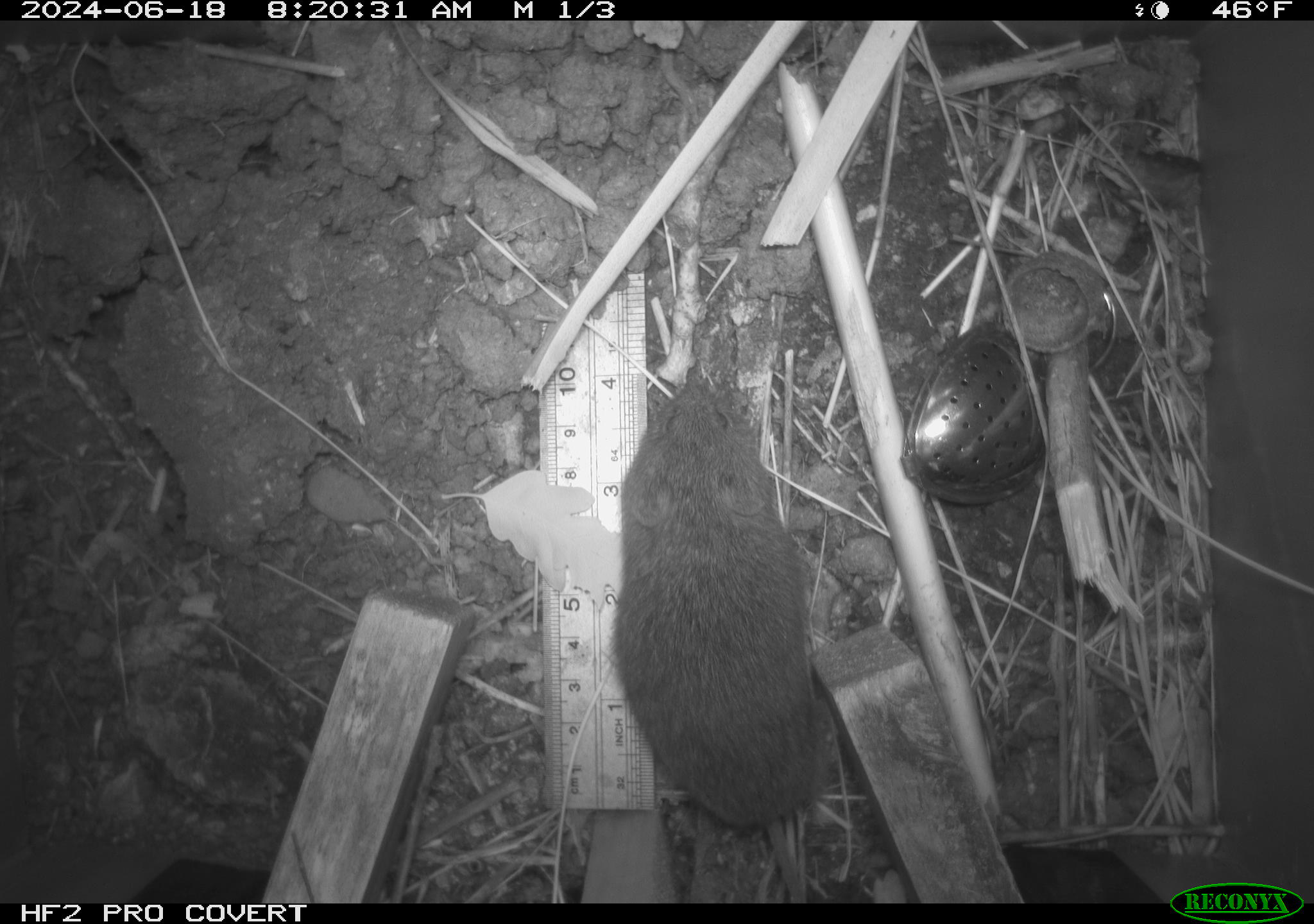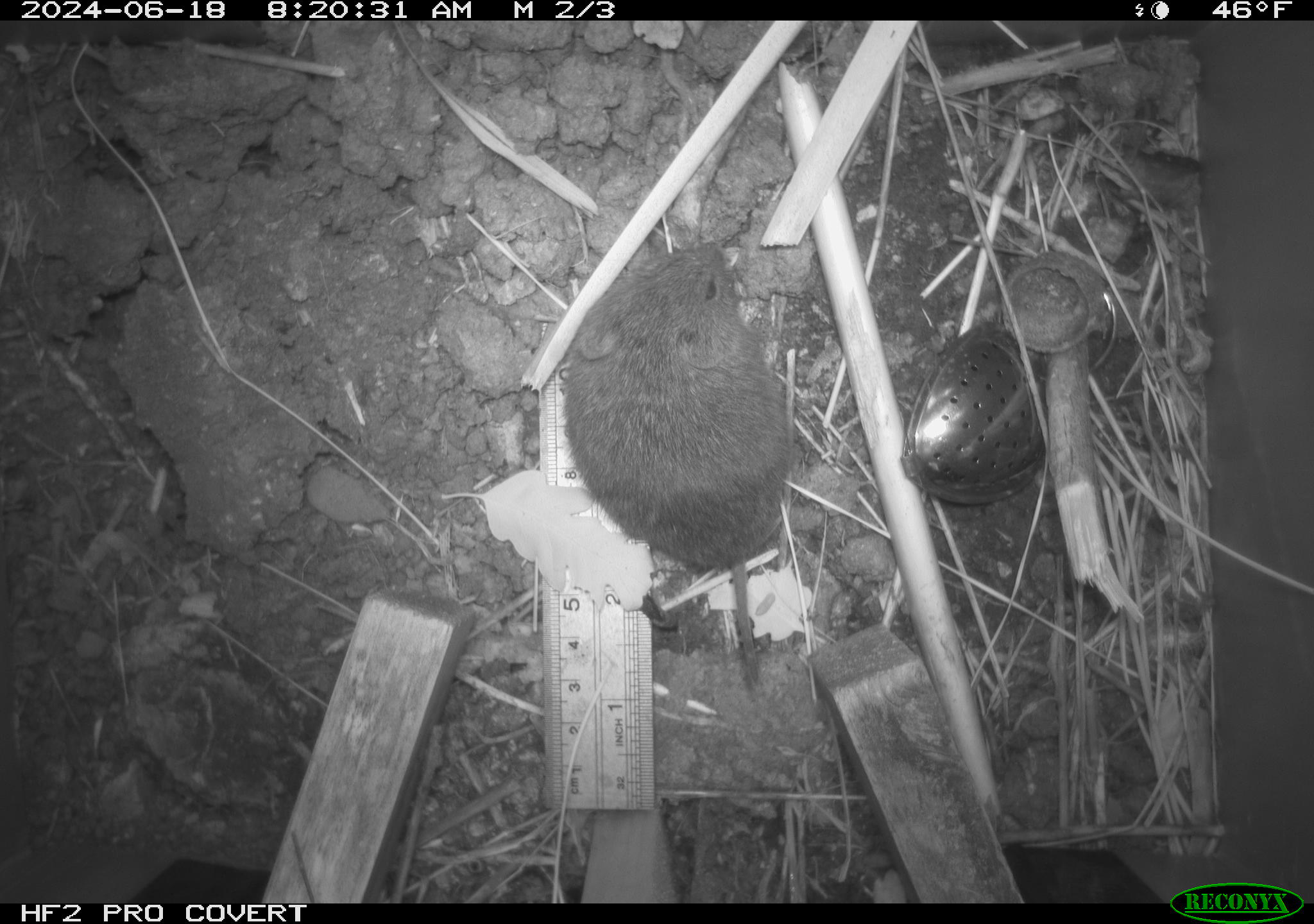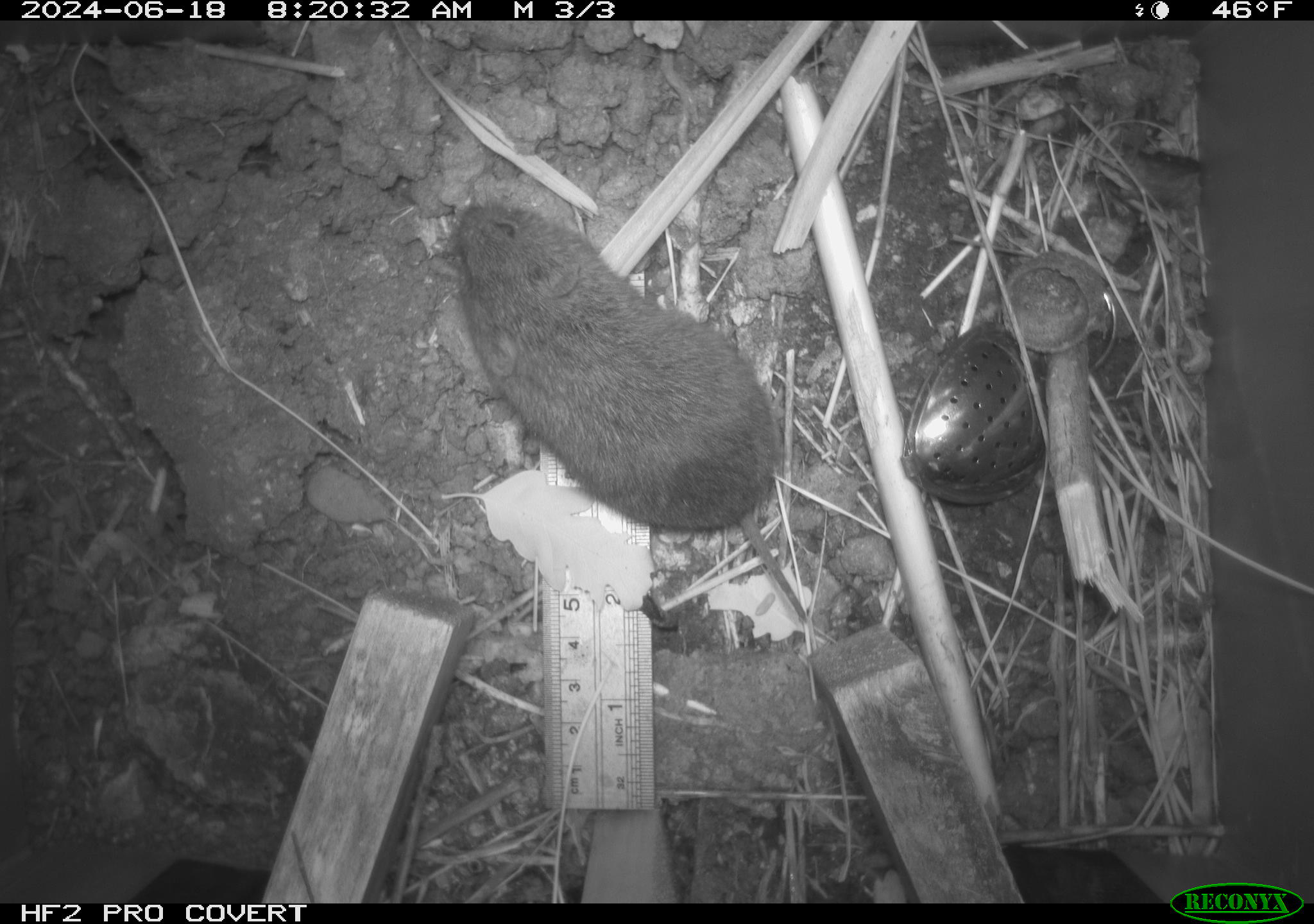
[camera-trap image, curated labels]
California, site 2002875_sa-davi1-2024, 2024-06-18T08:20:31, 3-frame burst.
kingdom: Animalia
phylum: Chordata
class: Mammalia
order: Rodentia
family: Cricetidae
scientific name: Arvicolinae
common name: voles, lemmings, and muskrats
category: arvicolinae subfamily